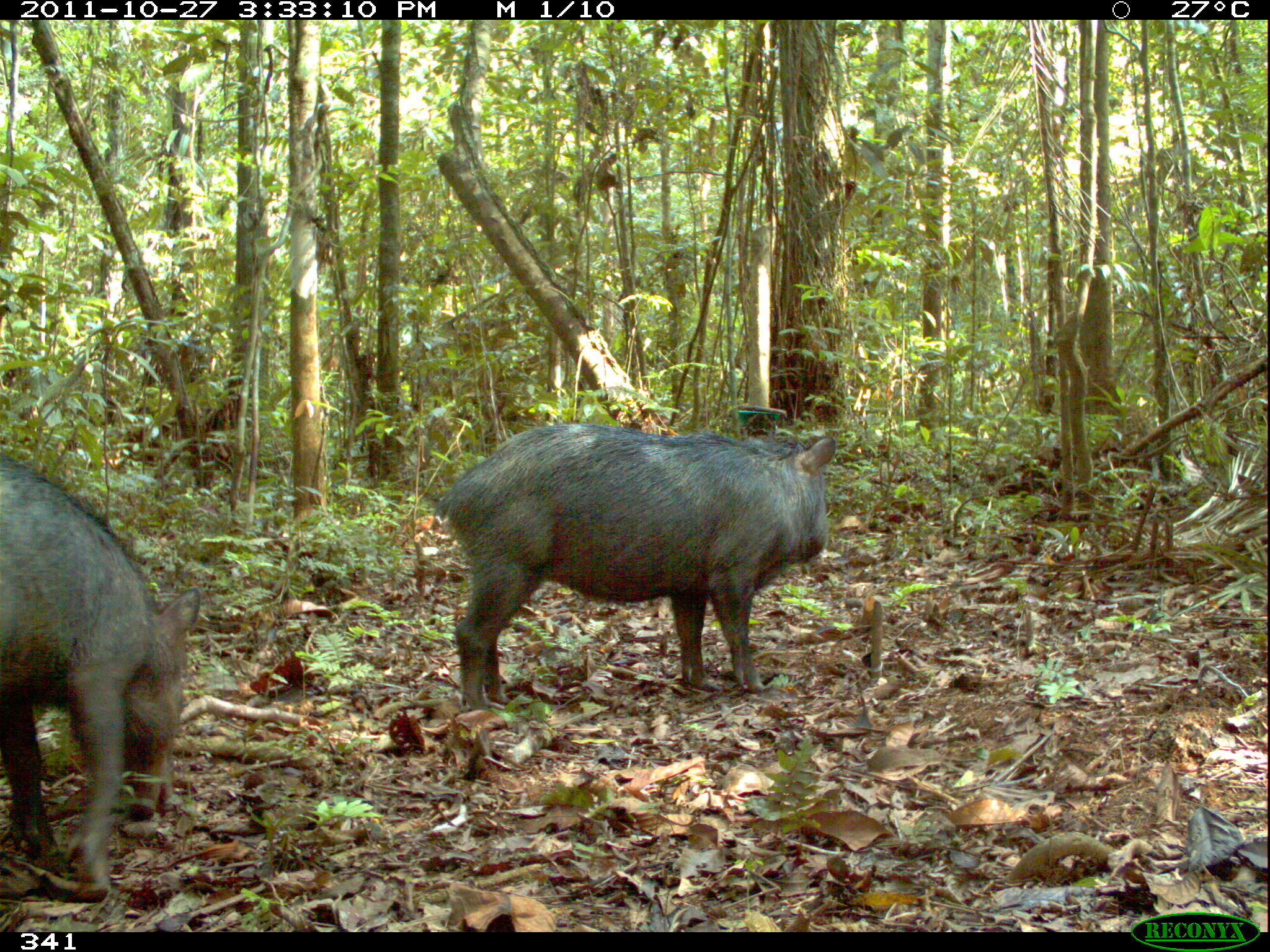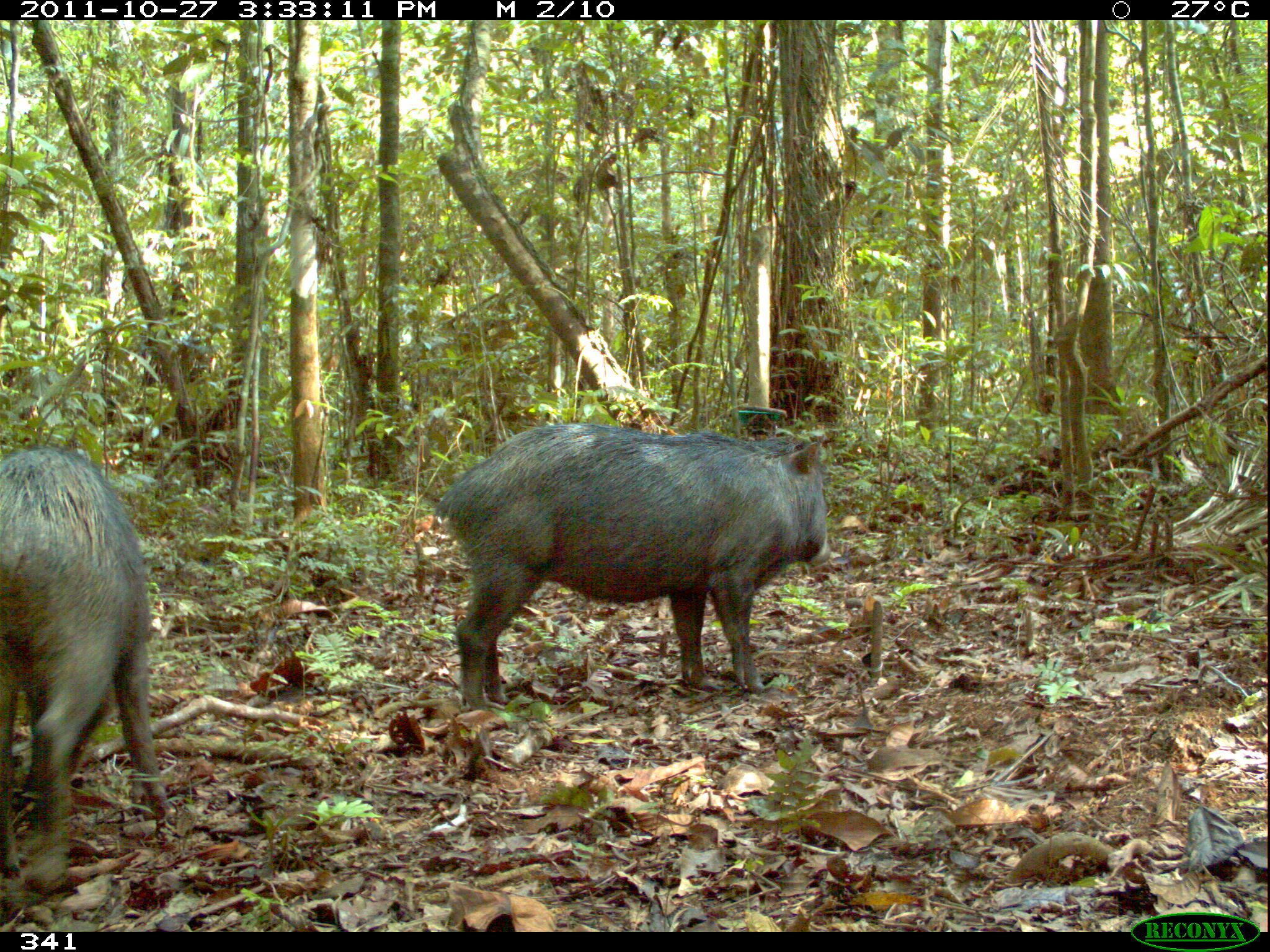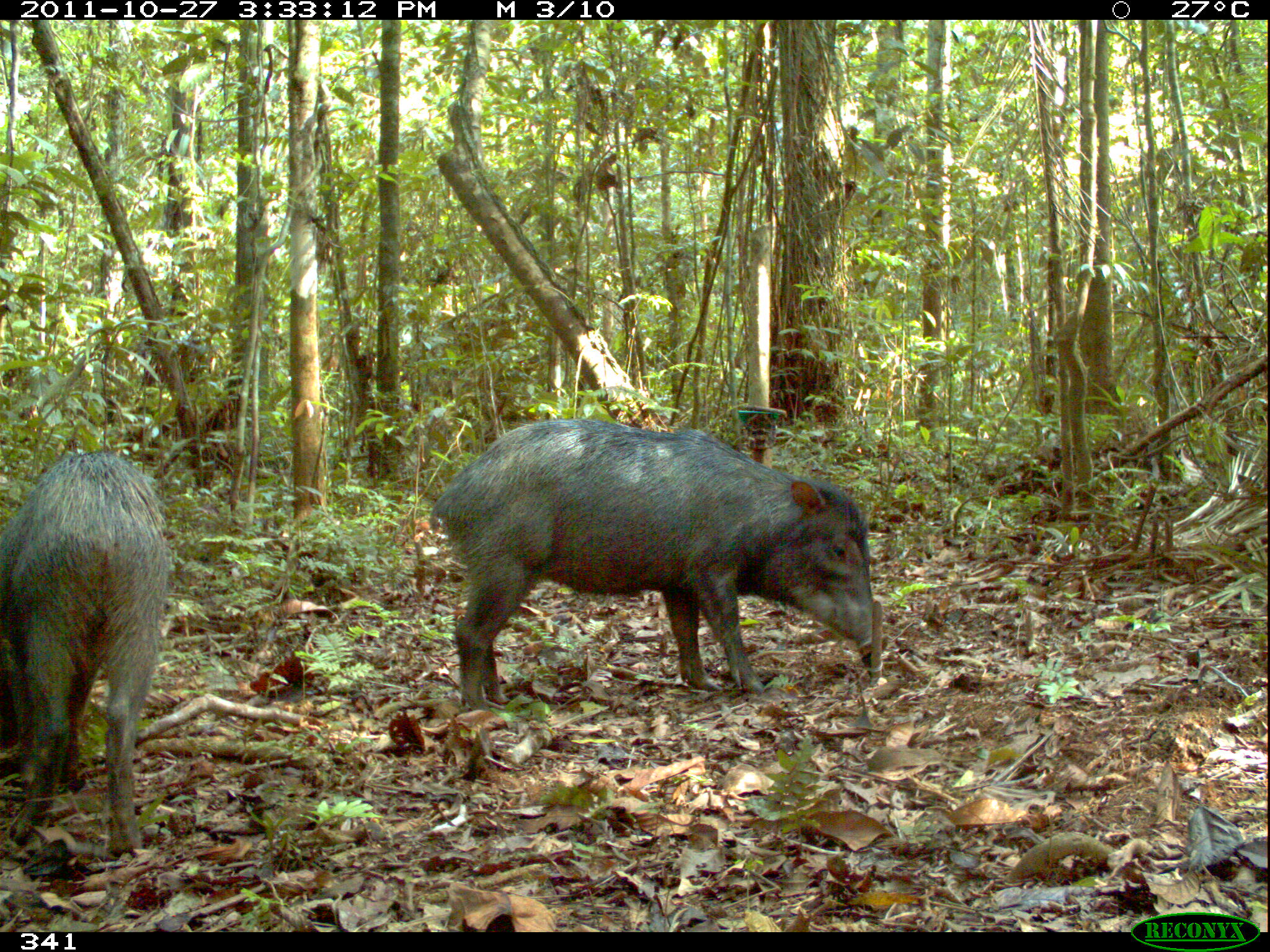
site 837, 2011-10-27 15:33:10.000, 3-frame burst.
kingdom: Animalia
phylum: Chordata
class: Mammalia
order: Artiodactyla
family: Tayassuidae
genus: Tayassu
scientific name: Tayassu pecari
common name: white-lipped peccary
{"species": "Tayassu pecari (white-lipped peccary)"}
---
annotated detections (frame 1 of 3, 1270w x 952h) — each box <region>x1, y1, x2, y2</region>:
tayassu pecari: <region>432, 422, 837, 716</region>; <region>1, 449, 201, 900</region>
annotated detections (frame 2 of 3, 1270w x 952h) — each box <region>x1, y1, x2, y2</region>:
tayassu pecari: <region>432, 419, 832, 715</region>; <region>1, 445, 170, 894</region>